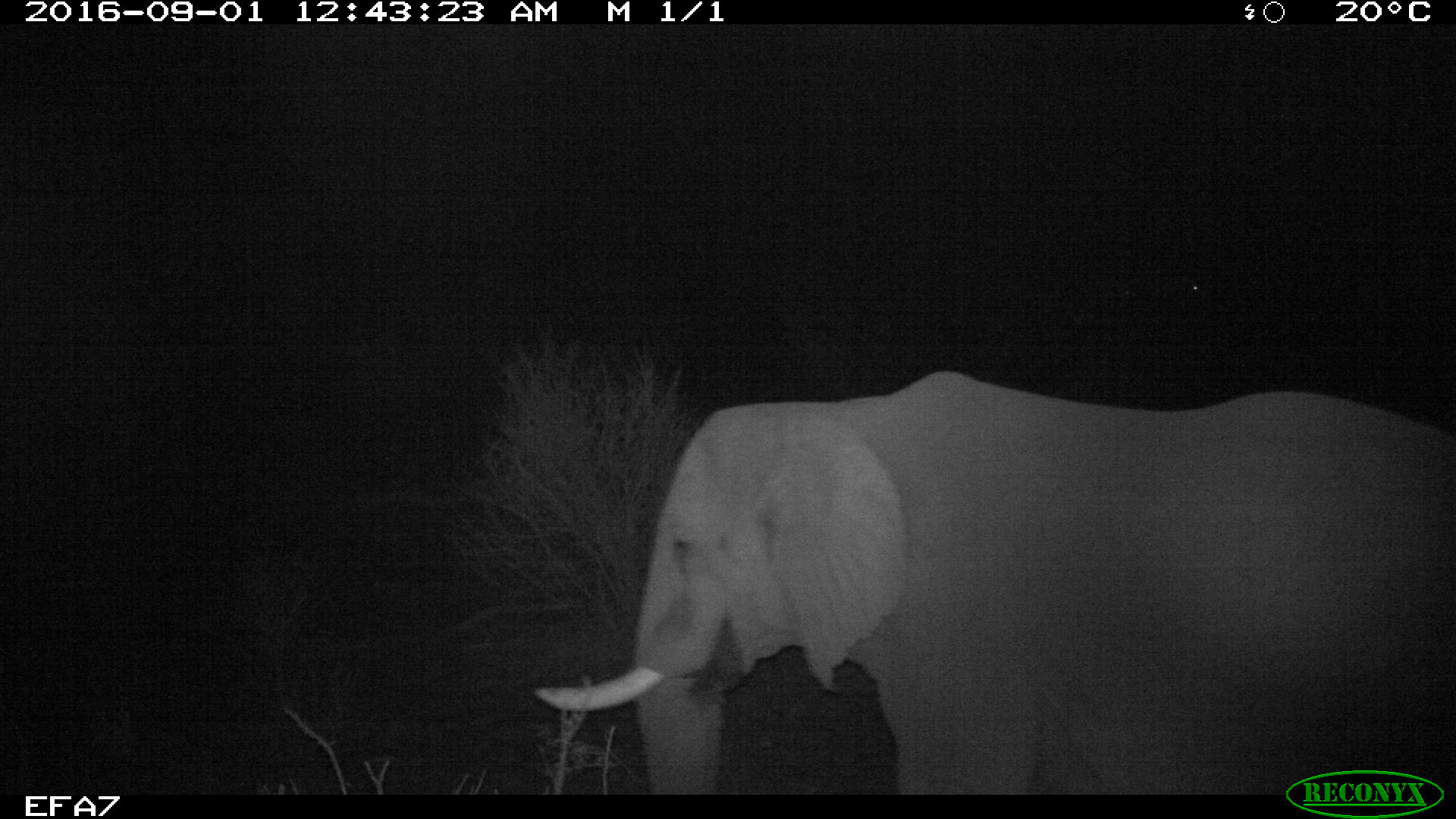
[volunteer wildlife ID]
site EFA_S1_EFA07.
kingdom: Animalia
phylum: Chordata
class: Mammalia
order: Proboscidea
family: Elephantidae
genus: Loxodonta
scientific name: Loxodonta africana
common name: african bush elephant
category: elephant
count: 1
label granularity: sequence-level